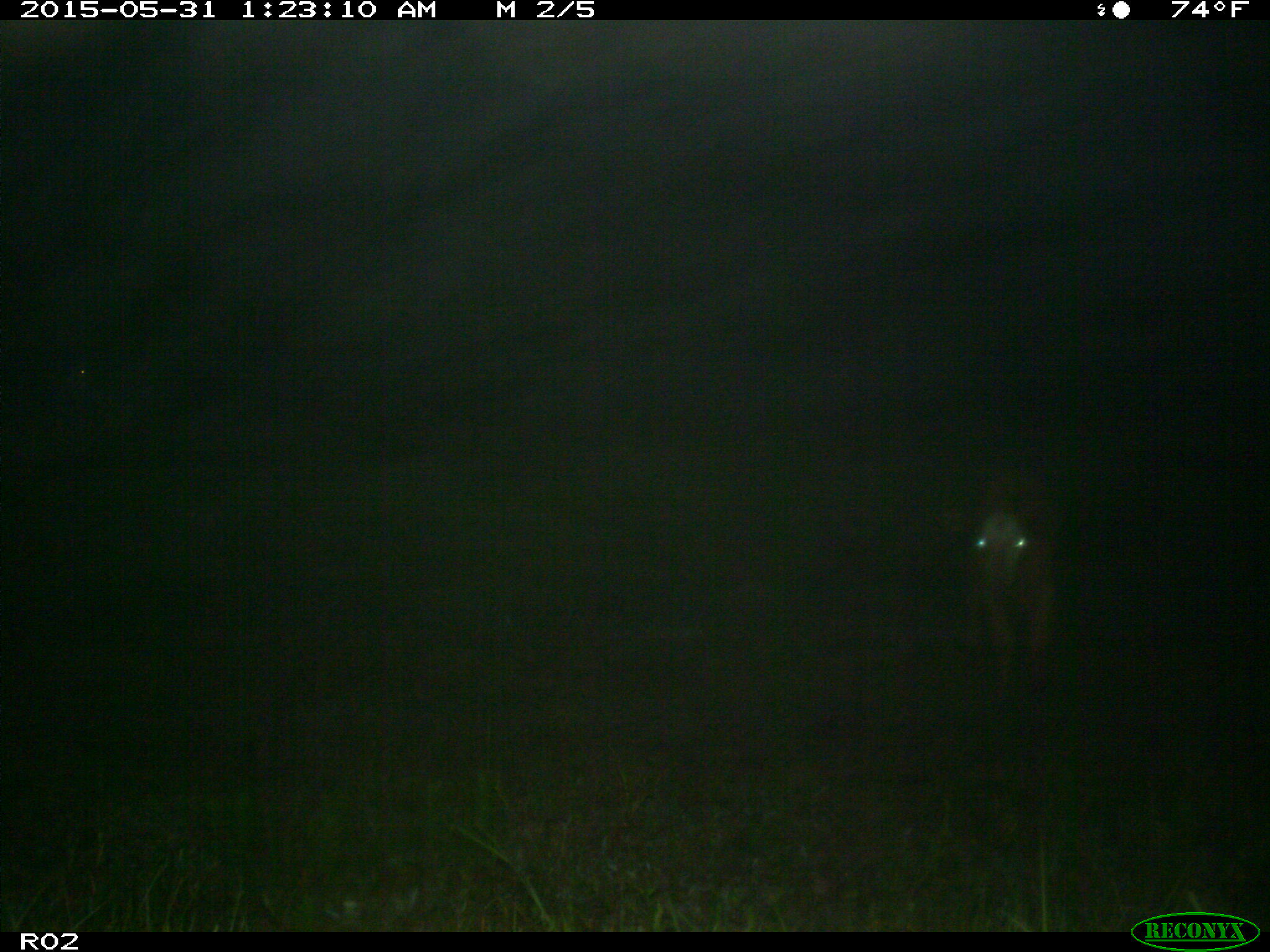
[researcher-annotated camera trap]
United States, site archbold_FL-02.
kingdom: Animalia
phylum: Chordata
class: Mammalia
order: Artiodactyla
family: Bovidae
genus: Bos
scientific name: Bos taurus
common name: domestic cow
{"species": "Bos taurus (domestic cow)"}